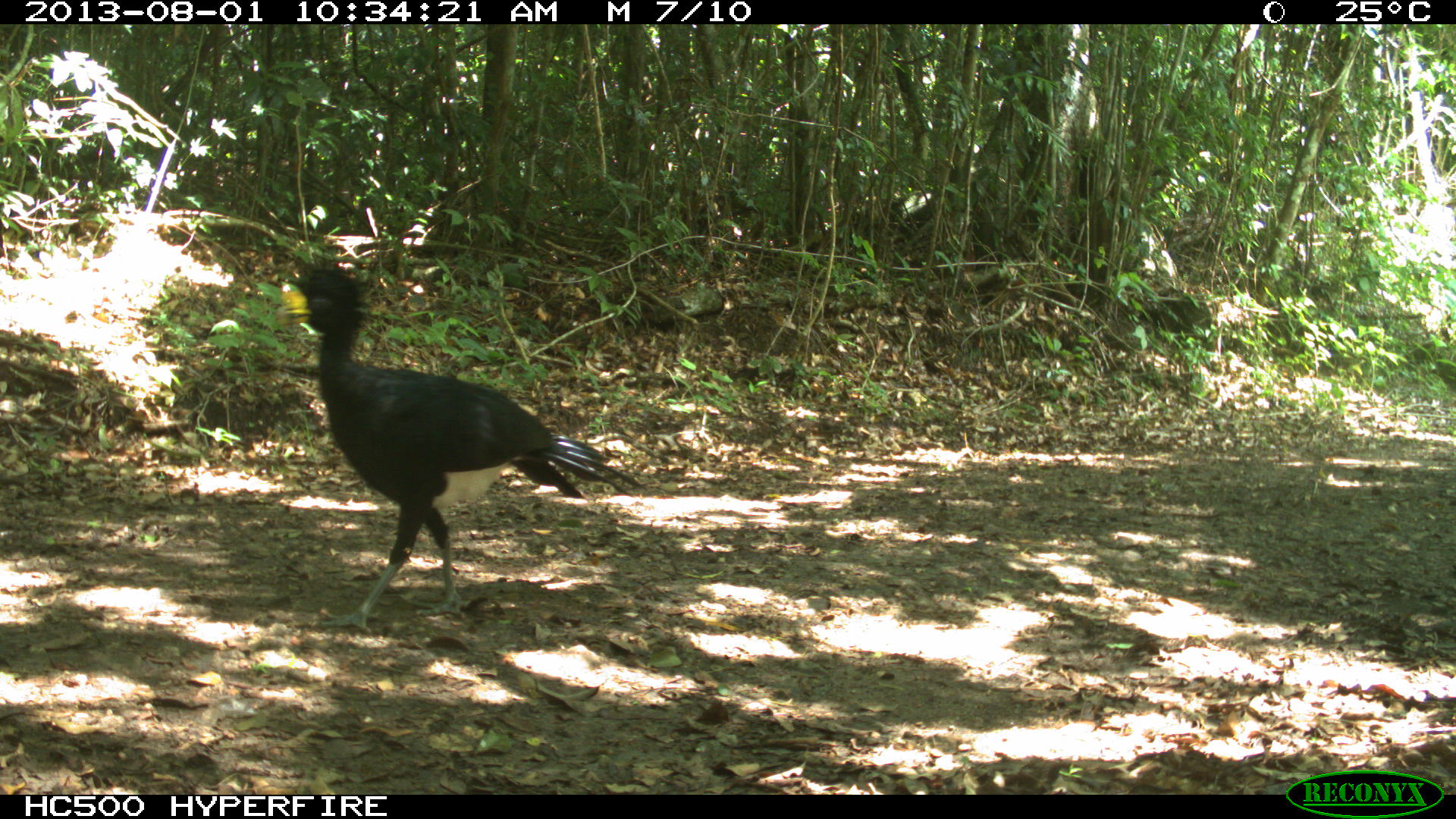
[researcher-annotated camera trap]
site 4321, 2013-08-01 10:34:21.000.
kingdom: Animalia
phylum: Chordata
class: Aves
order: Galliformes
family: Cracidae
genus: Crax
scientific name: Crax rubra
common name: great curassow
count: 1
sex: male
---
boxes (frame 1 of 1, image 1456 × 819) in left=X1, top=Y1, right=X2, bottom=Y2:
crax rubra: left=272, top=265, right=650, bottom=637